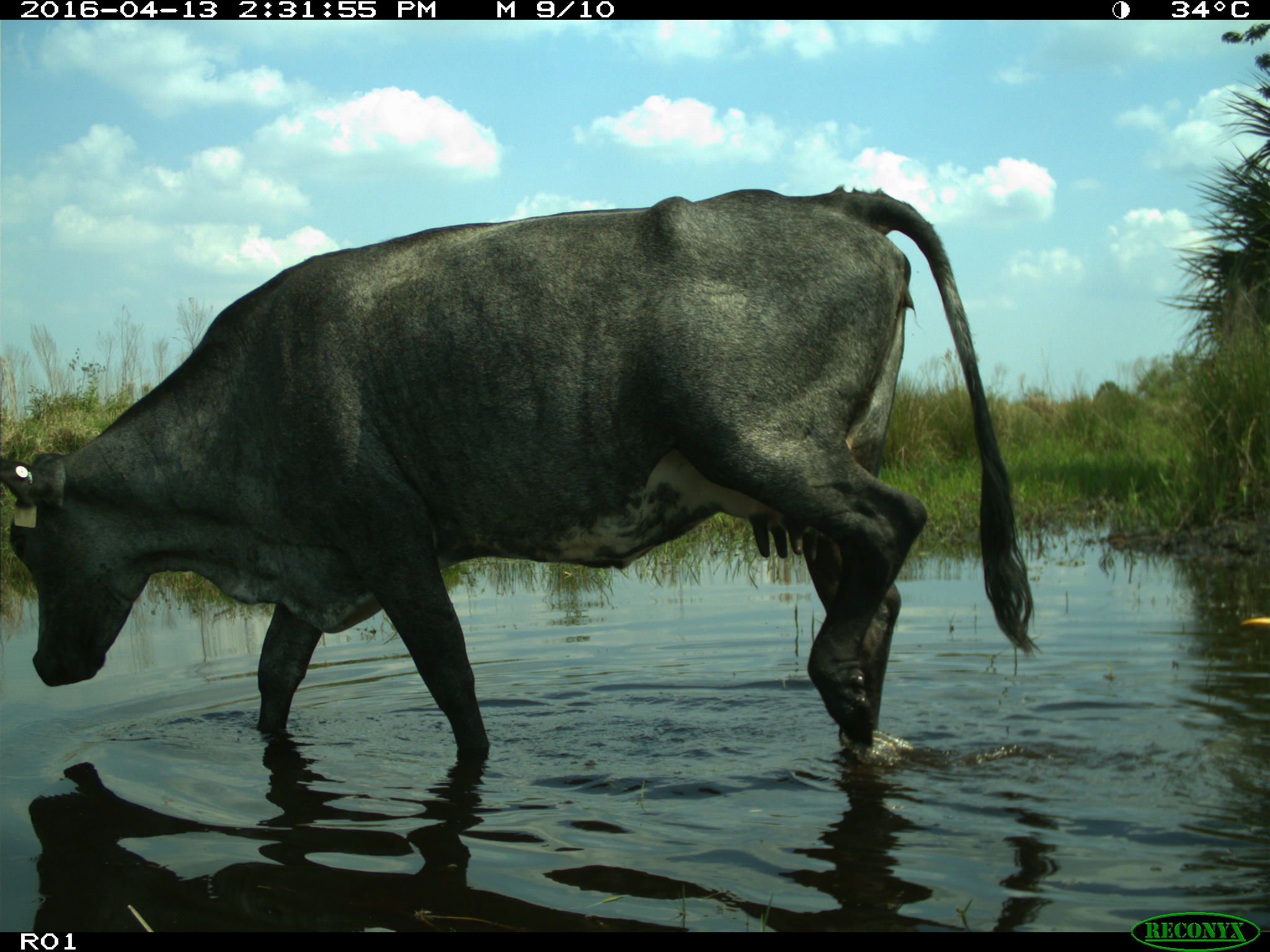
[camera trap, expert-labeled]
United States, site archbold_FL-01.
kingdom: Animalia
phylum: Chordata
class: Mammalia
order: Artiodactyla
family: Bovidae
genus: Bos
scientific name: Bos taurus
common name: domestic cow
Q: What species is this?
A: Bos taurus (domestic cow).